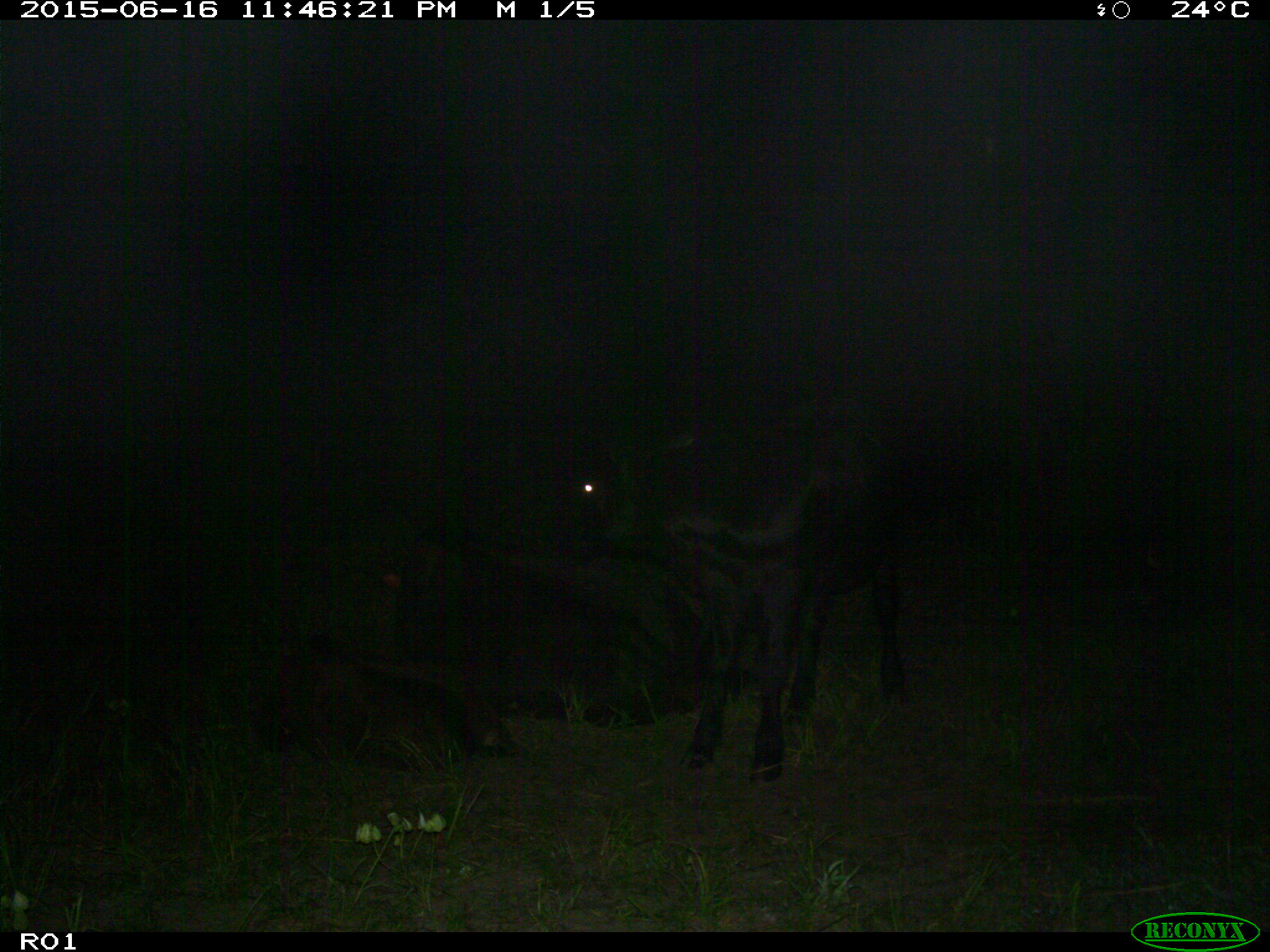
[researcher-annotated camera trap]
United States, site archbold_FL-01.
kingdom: Animalia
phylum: Chordata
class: Mammalia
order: Artiodactyla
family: Bovidae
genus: Bos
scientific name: Bos taurus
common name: domestic cow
Bos taurus (domestic cow).